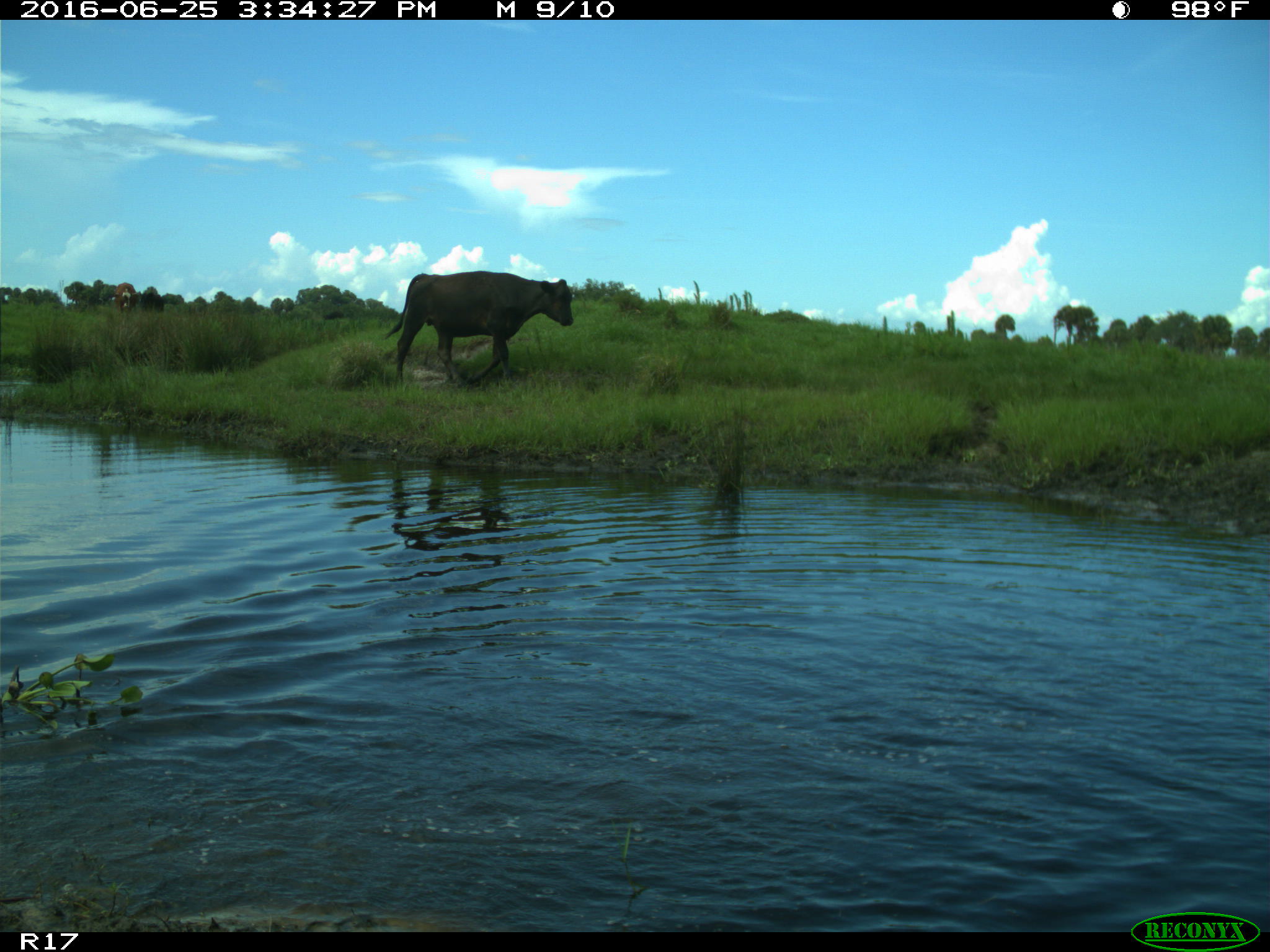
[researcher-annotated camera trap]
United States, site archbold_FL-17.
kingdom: Animalia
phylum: Chordata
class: Mammalia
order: Artiodactyla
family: Bovidae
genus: Bos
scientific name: Bos taurus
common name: domestic cow